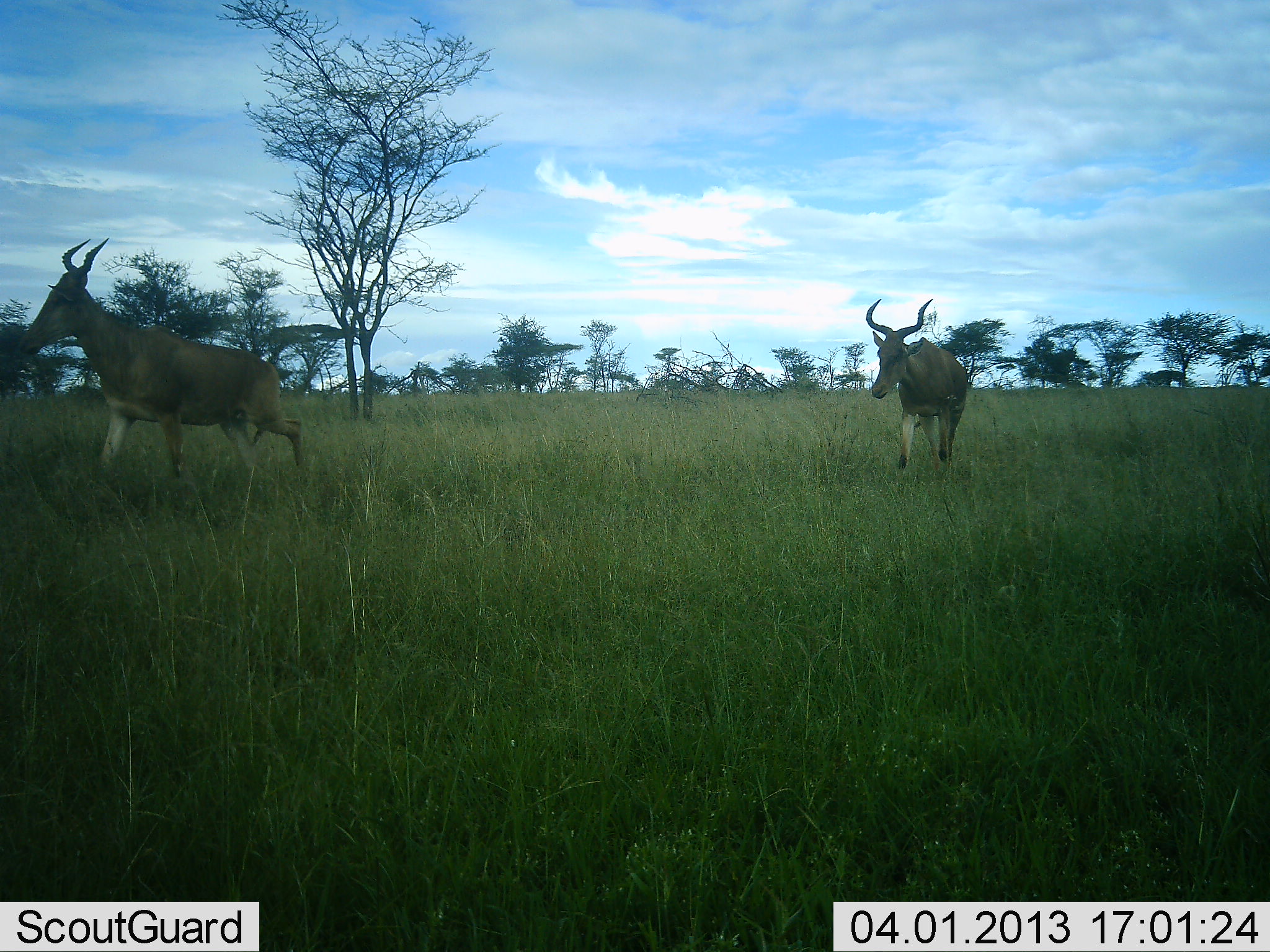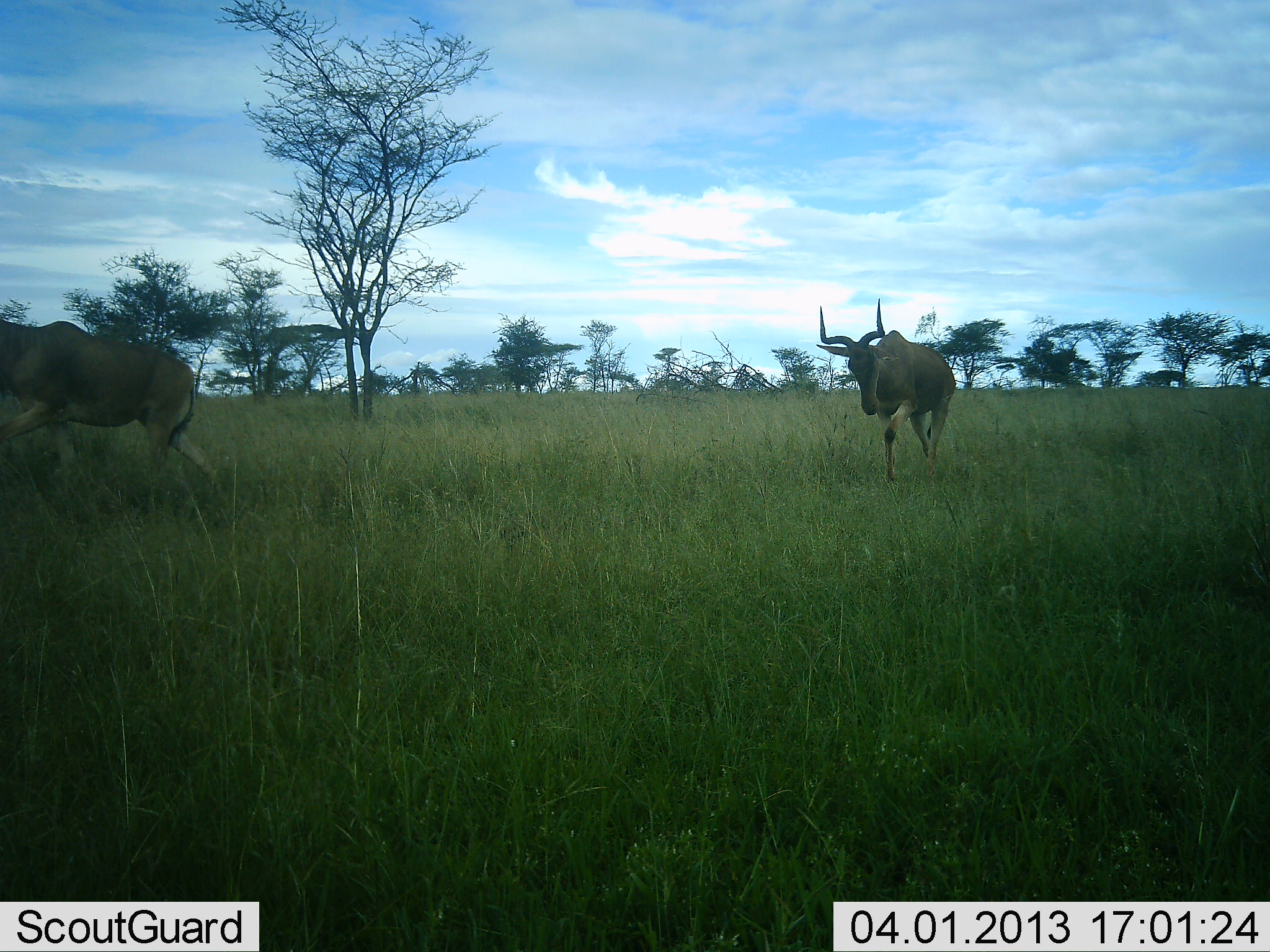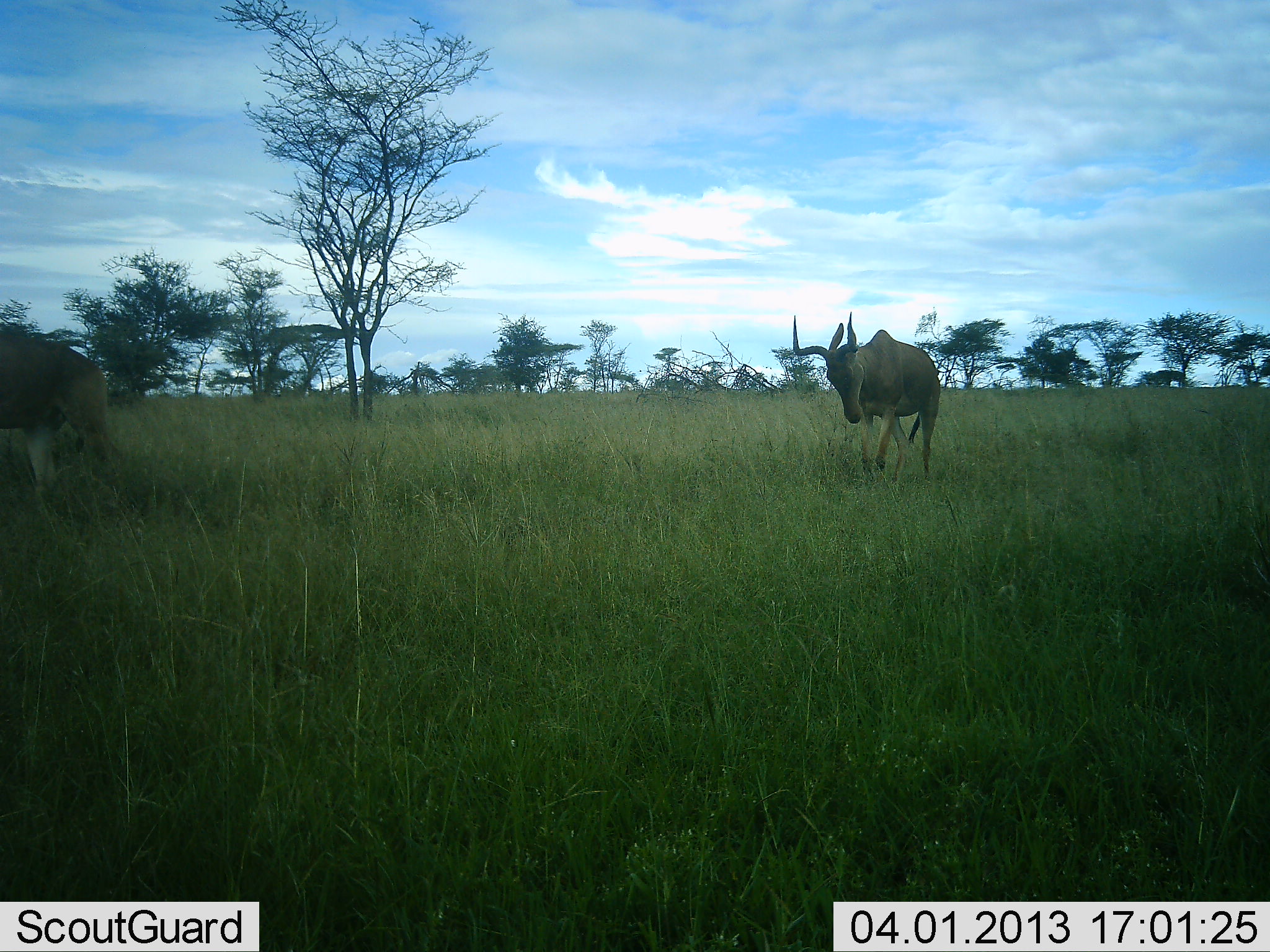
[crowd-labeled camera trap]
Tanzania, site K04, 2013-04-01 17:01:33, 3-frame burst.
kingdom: Animalia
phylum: Chordata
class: Mammalia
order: Artiodactyla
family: Bovidae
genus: Alcelaphus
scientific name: Alcelaphus buselaphus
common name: hartebeest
Hartebeest (Alcelaphus buselaphus), count 2. Behavior (volunteer vote fractions): standing 0%, resting 0%, moving 100%, interacting 0%. Young present (vote fraction): 0%. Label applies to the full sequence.